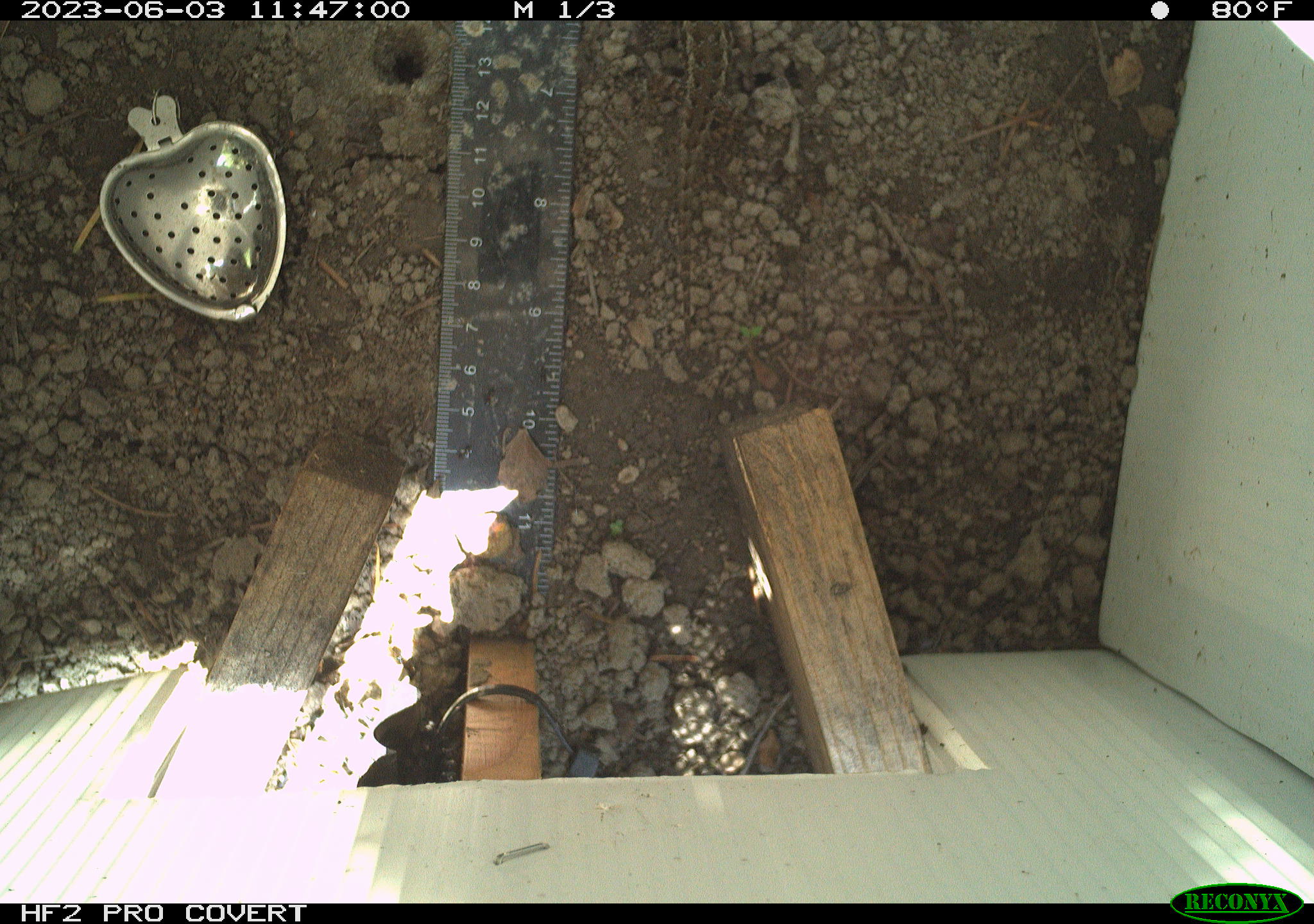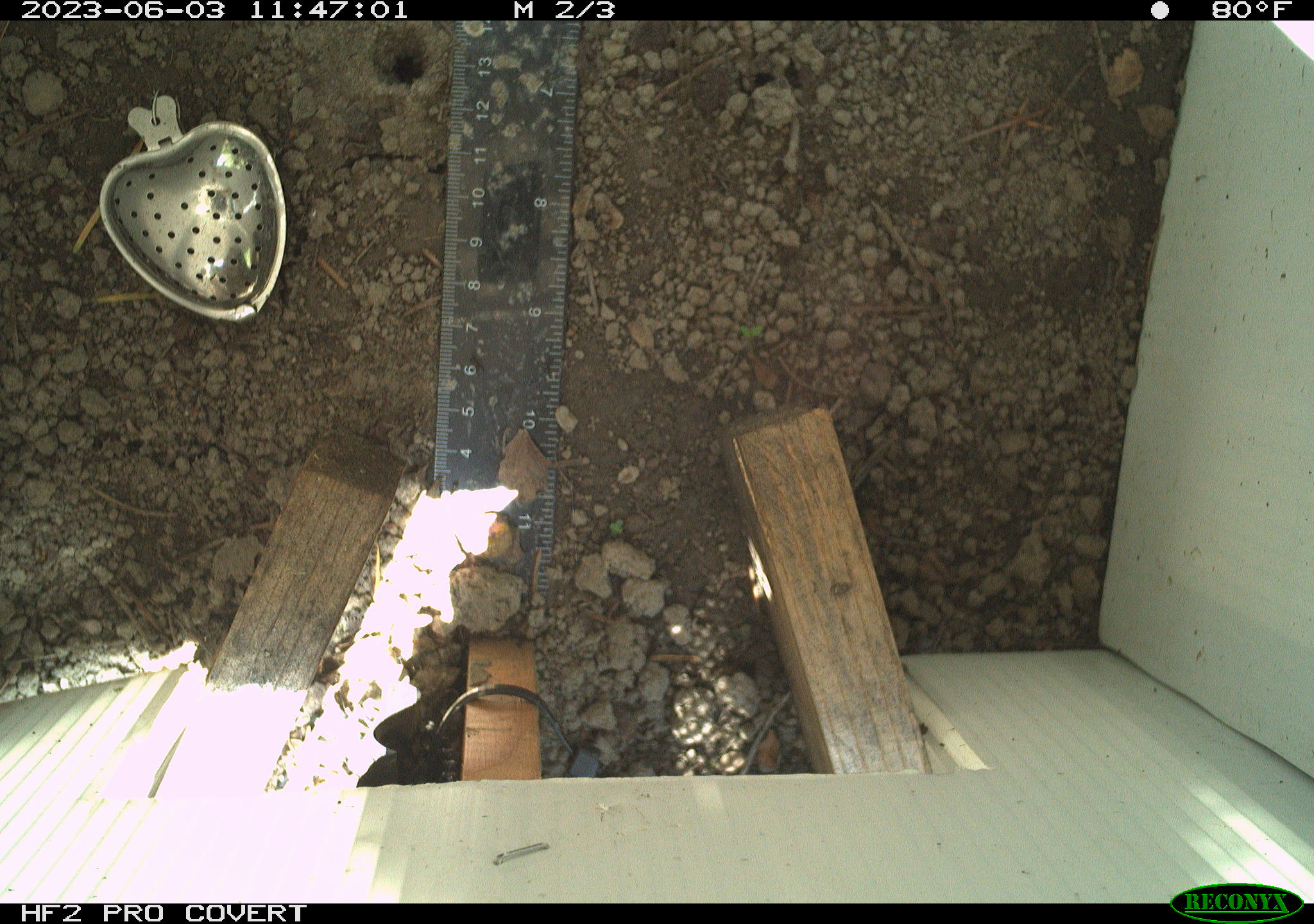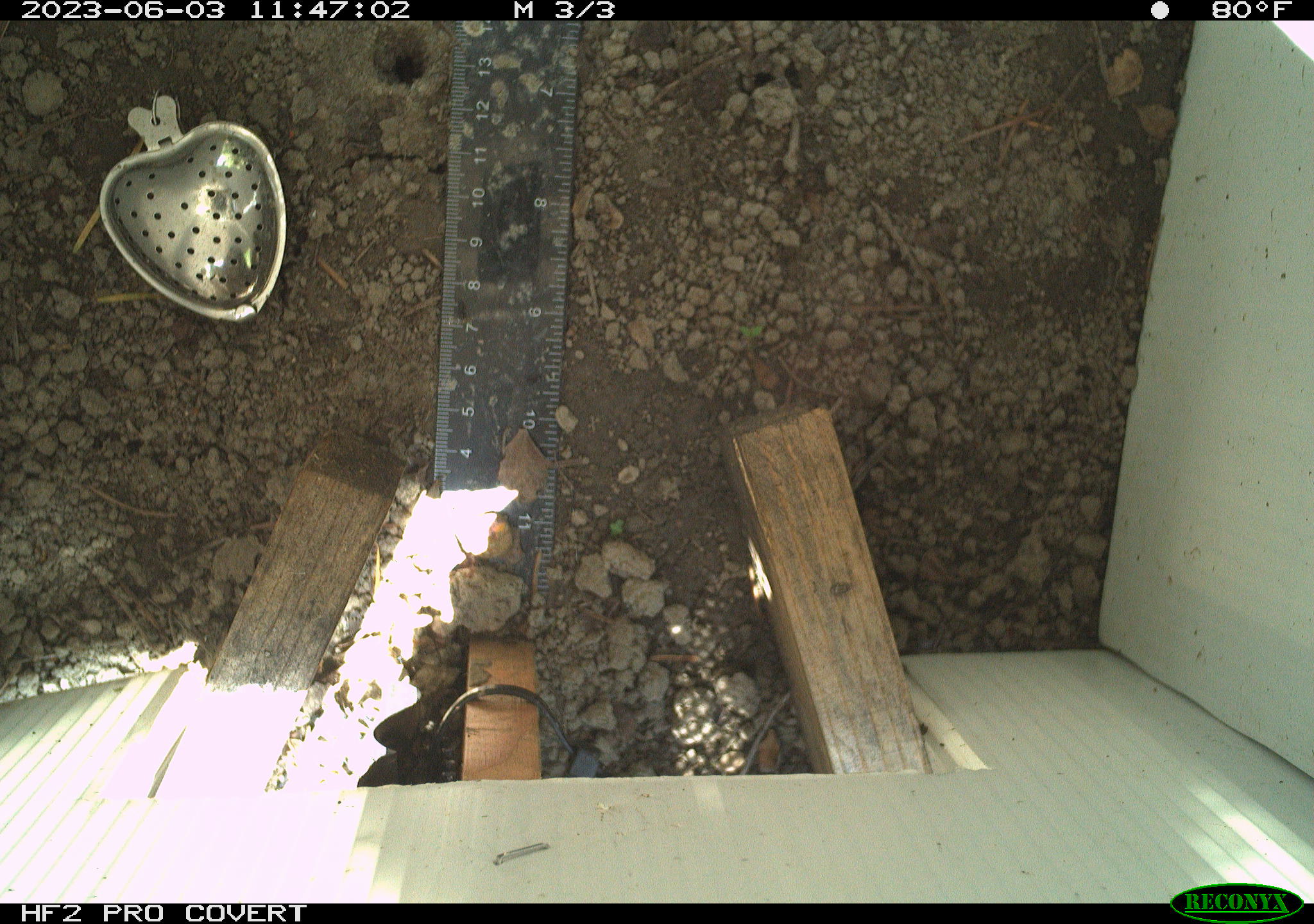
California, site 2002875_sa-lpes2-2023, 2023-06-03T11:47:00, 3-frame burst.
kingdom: Animalia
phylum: Chordata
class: Reptilia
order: Squamata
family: Phrynosomatidae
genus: Sceloporus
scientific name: Sceloporus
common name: spiny lizards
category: sceloporus species